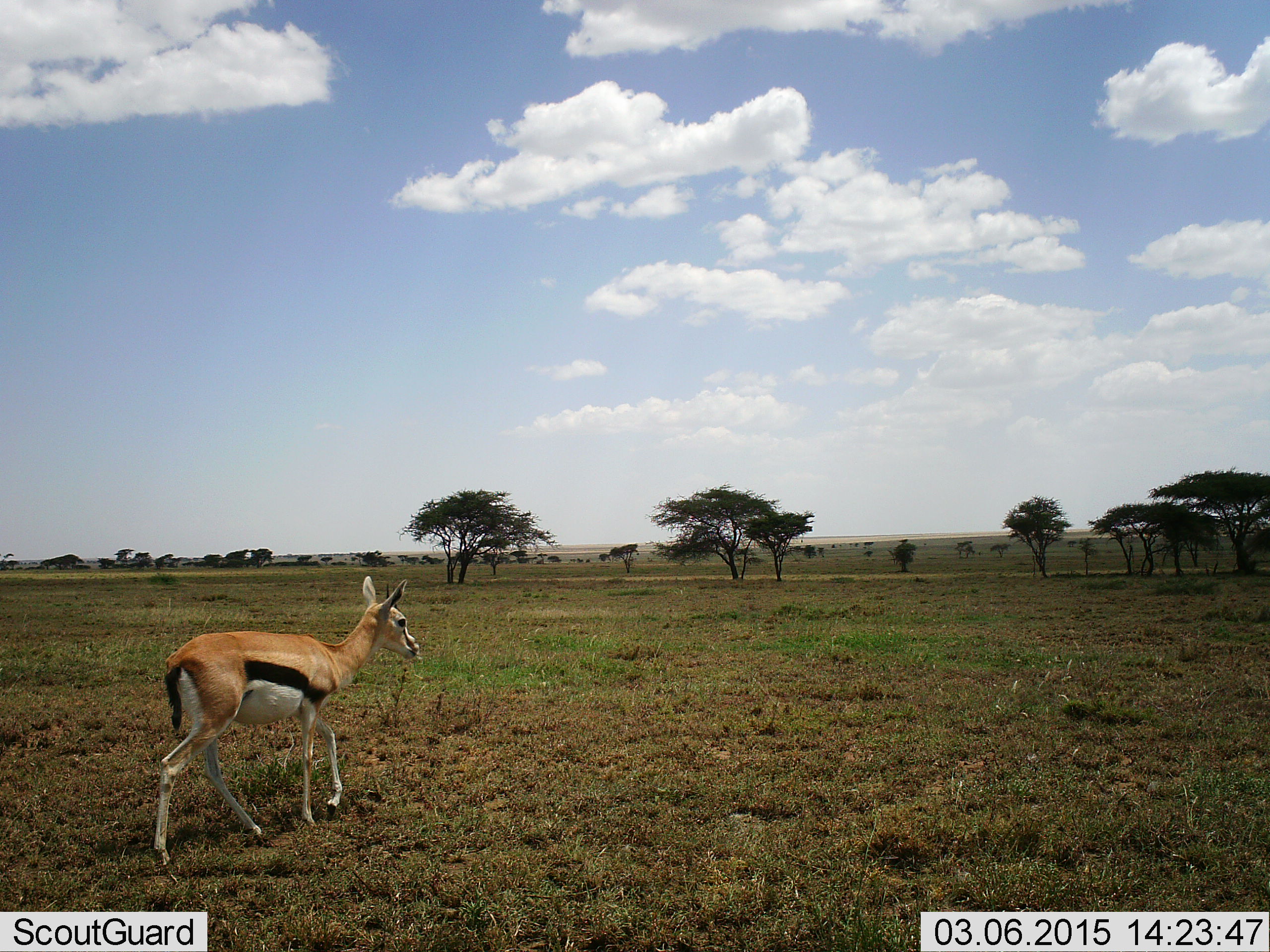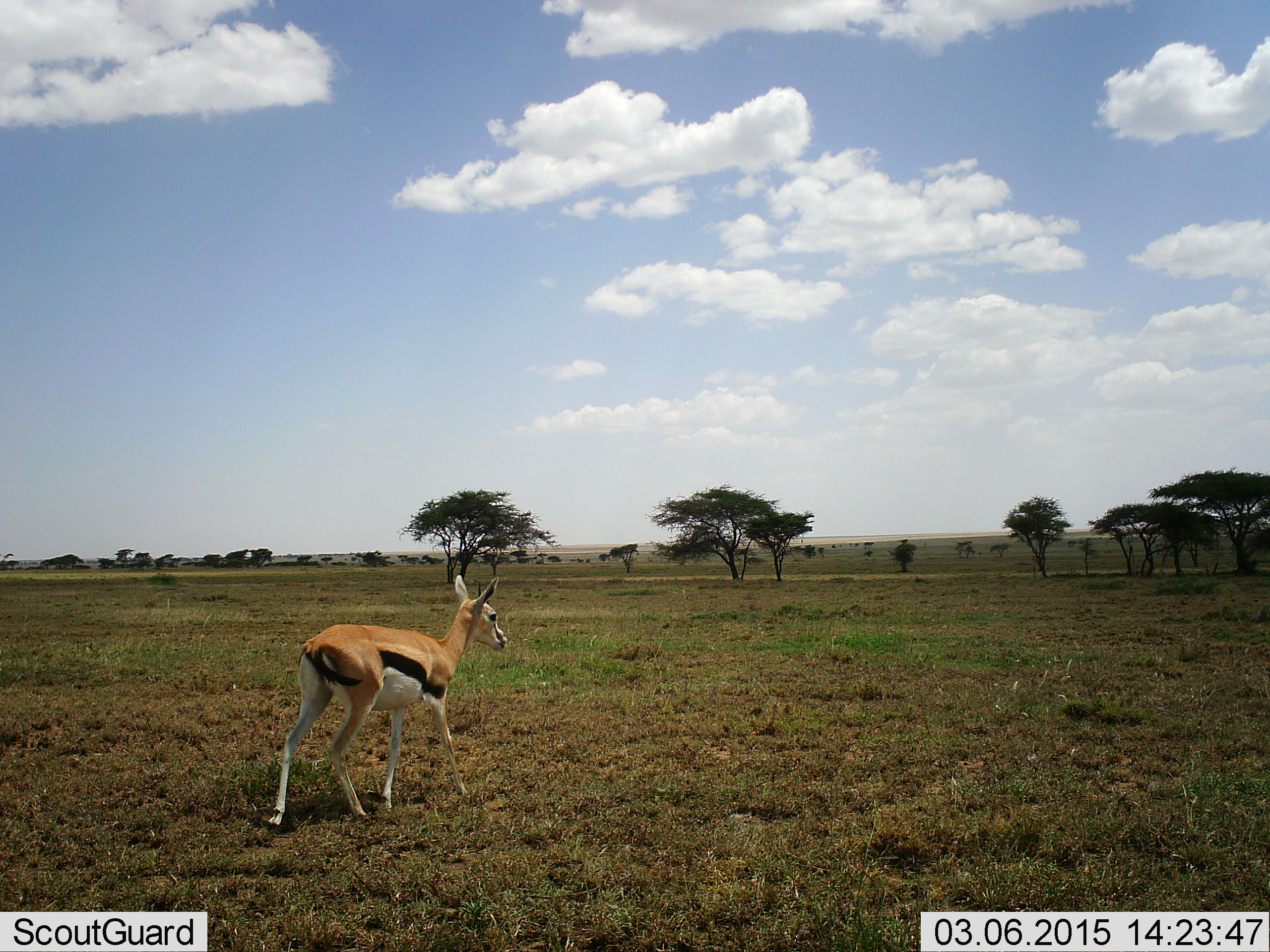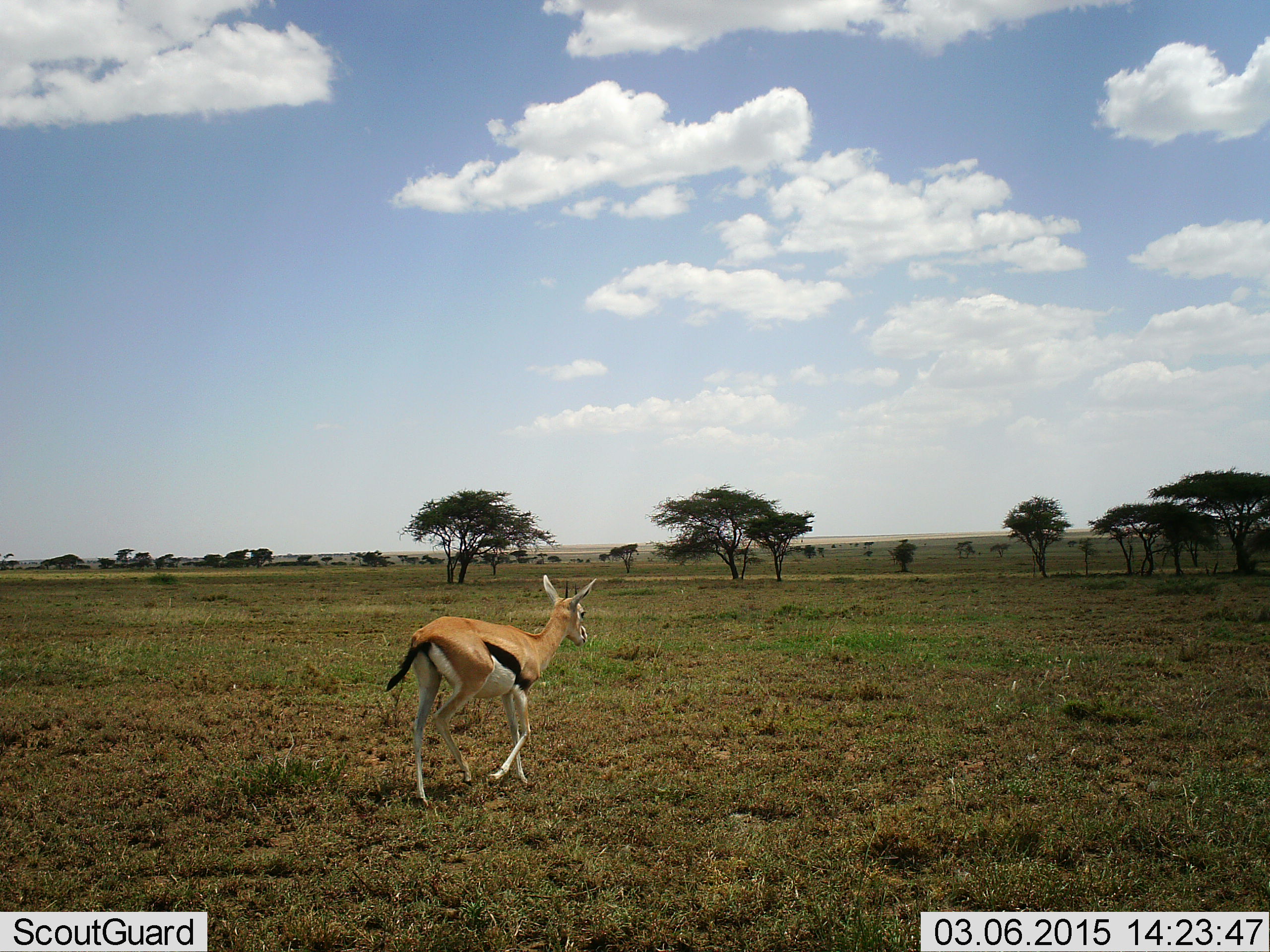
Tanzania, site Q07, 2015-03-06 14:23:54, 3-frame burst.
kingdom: Animalia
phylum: Chordata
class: Mammalia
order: Artiodactyla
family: Bovidae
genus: Eudorcas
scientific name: Eudorcas thomsonii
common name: thomson's gazelle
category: gazellethomsons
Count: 1.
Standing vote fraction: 20%.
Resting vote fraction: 0%.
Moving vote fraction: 100%.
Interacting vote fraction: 0%.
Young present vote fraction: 0%.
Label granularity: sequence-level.